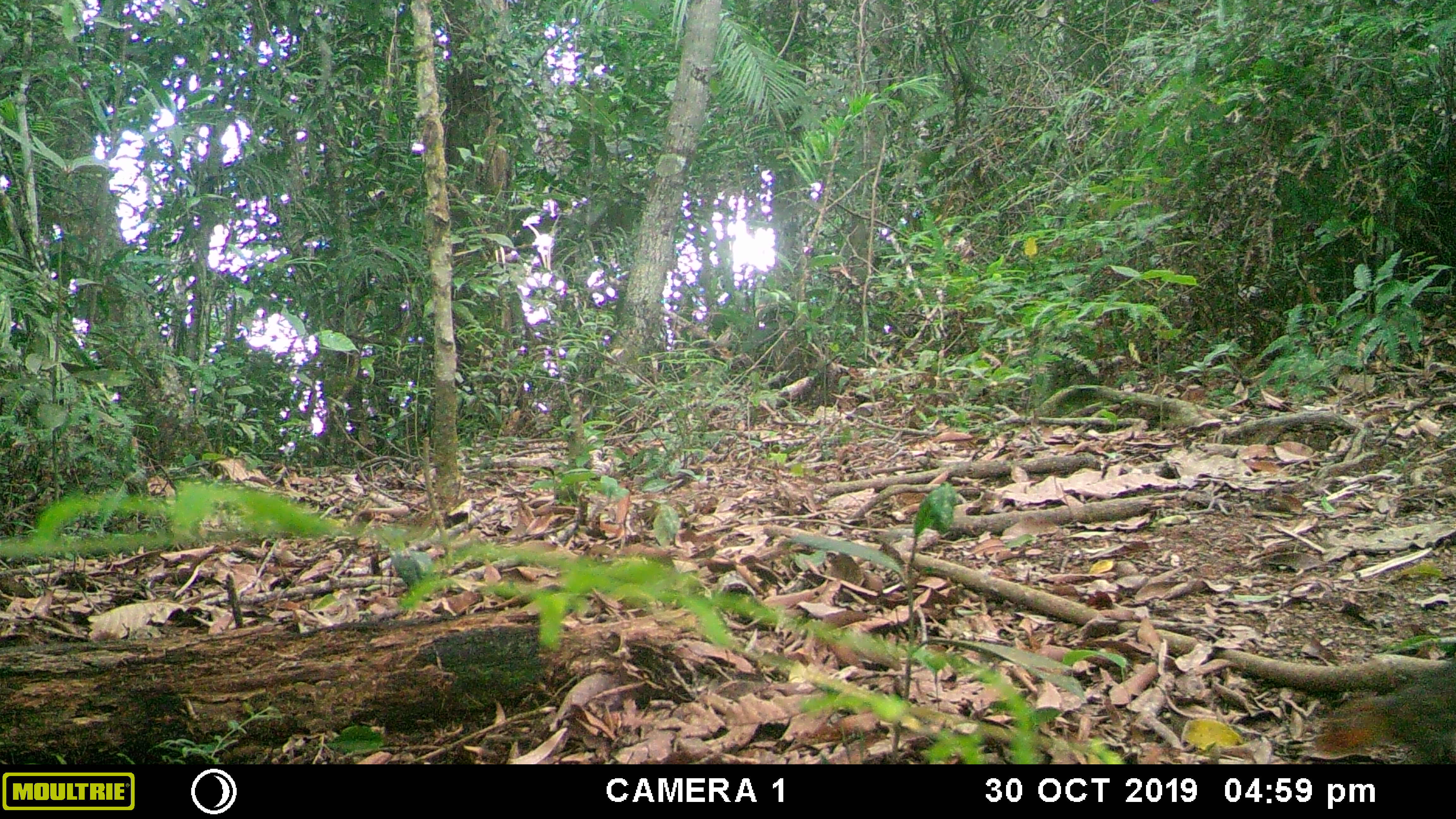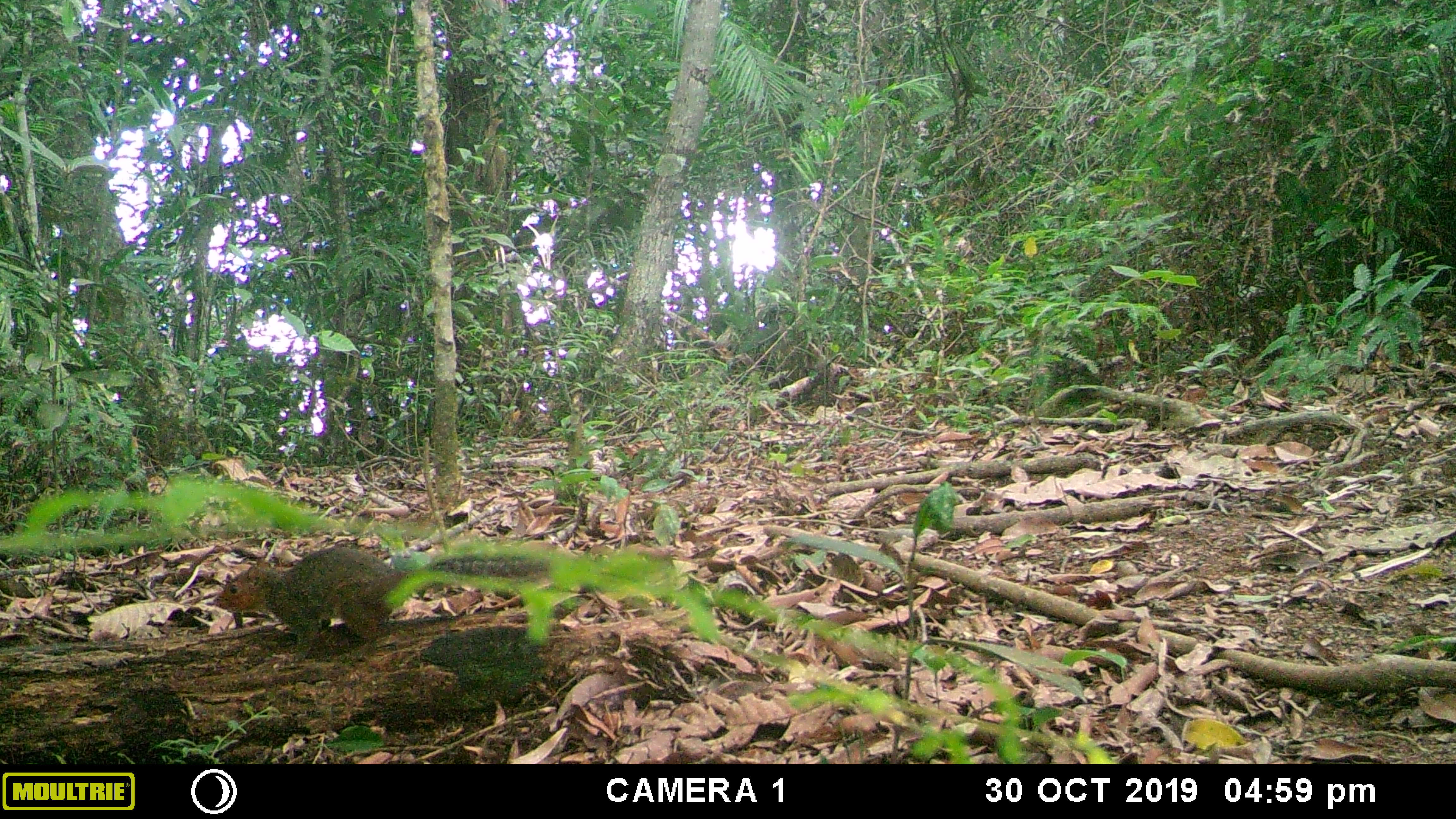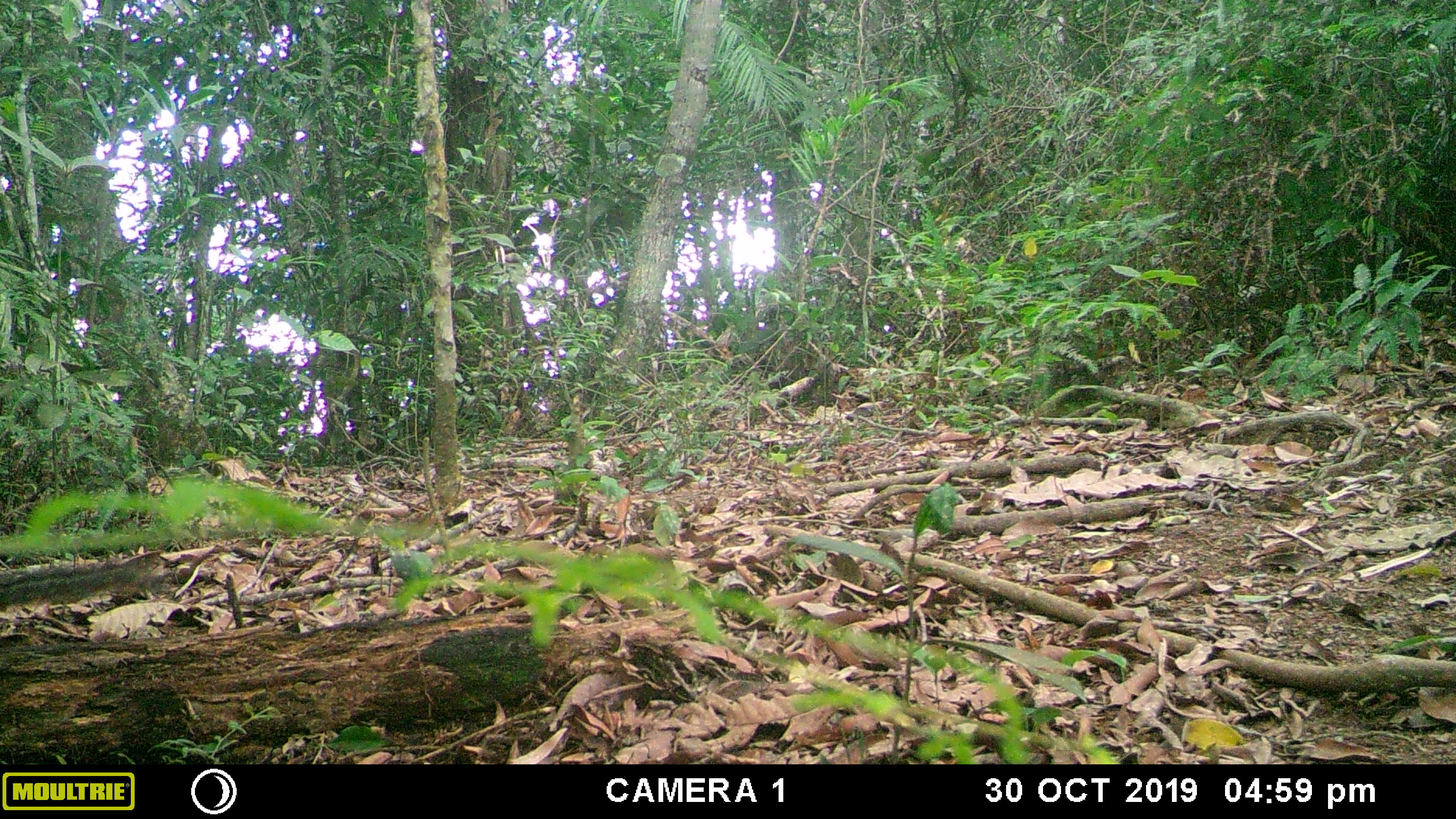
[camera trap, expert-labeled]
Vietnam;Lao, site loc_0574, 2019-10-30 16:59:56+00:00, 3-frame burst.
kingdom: Animalia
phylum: Chordata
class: Mammalia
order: Rodentia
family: Sciuridae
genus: Dremomys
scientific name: Dremomys rufigenis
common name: red-cheeked squirrel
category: red cheeked squirrel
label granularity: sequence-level